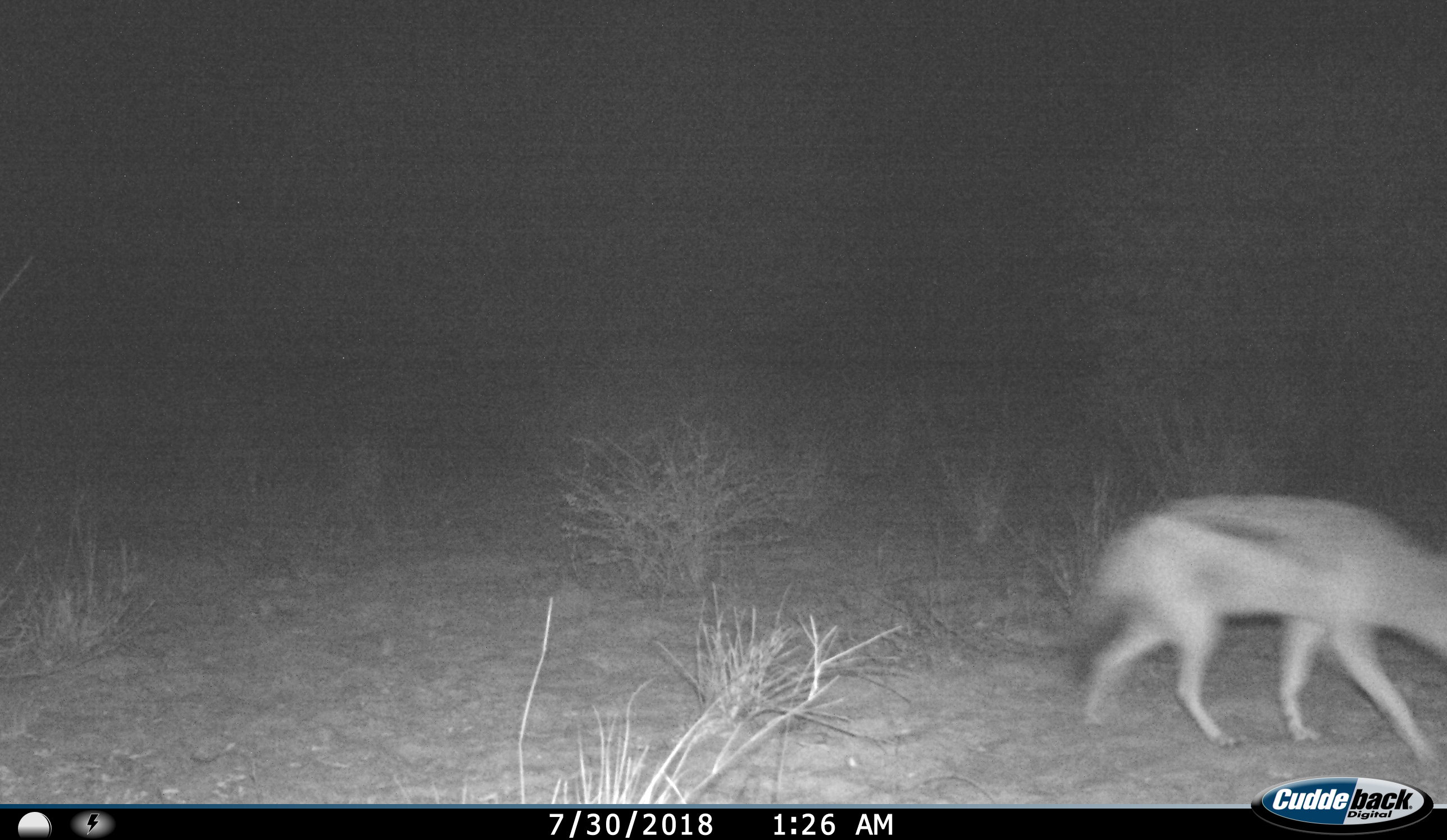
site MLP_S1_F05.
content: unidentified animal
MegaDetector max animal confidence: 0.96